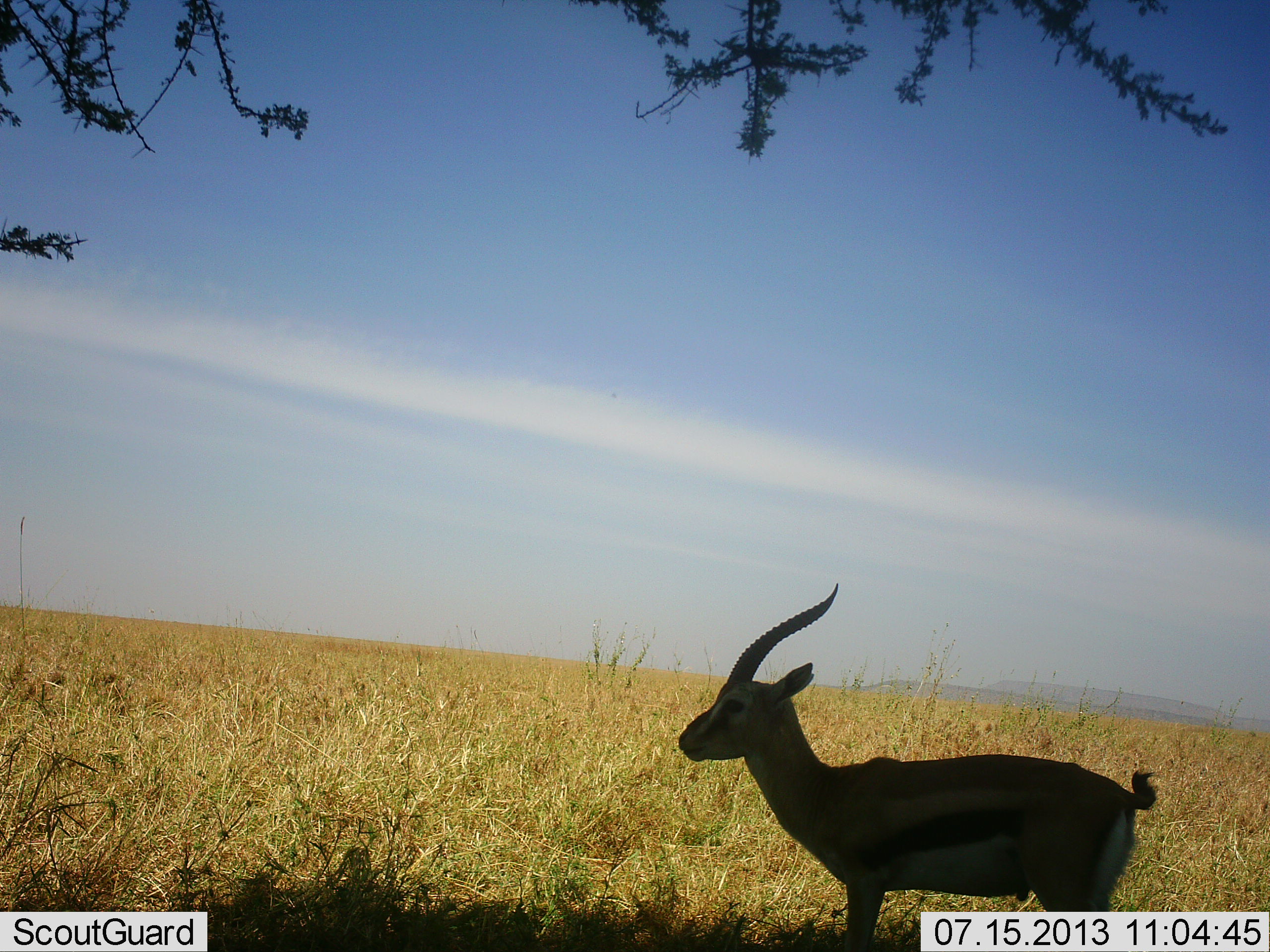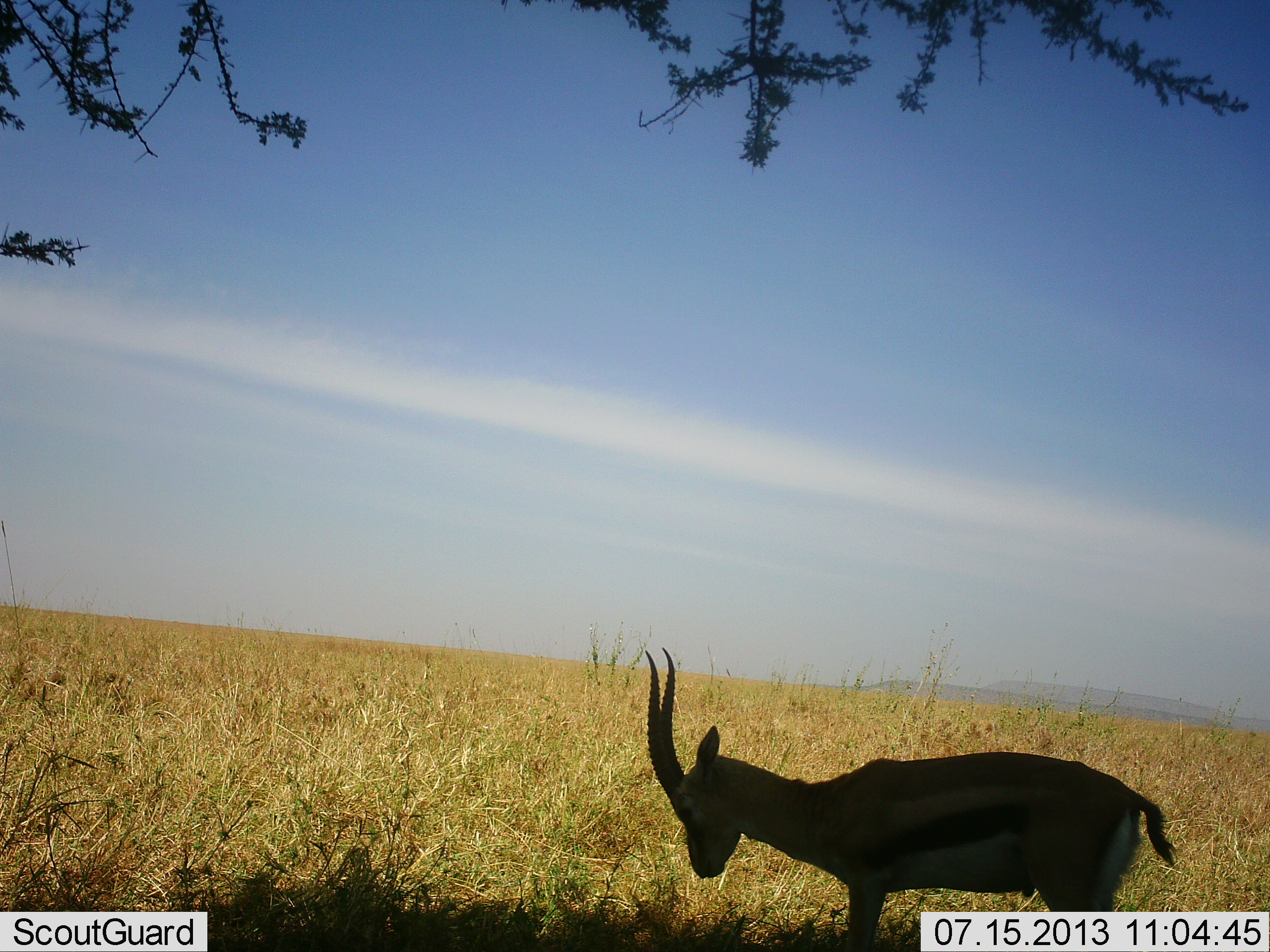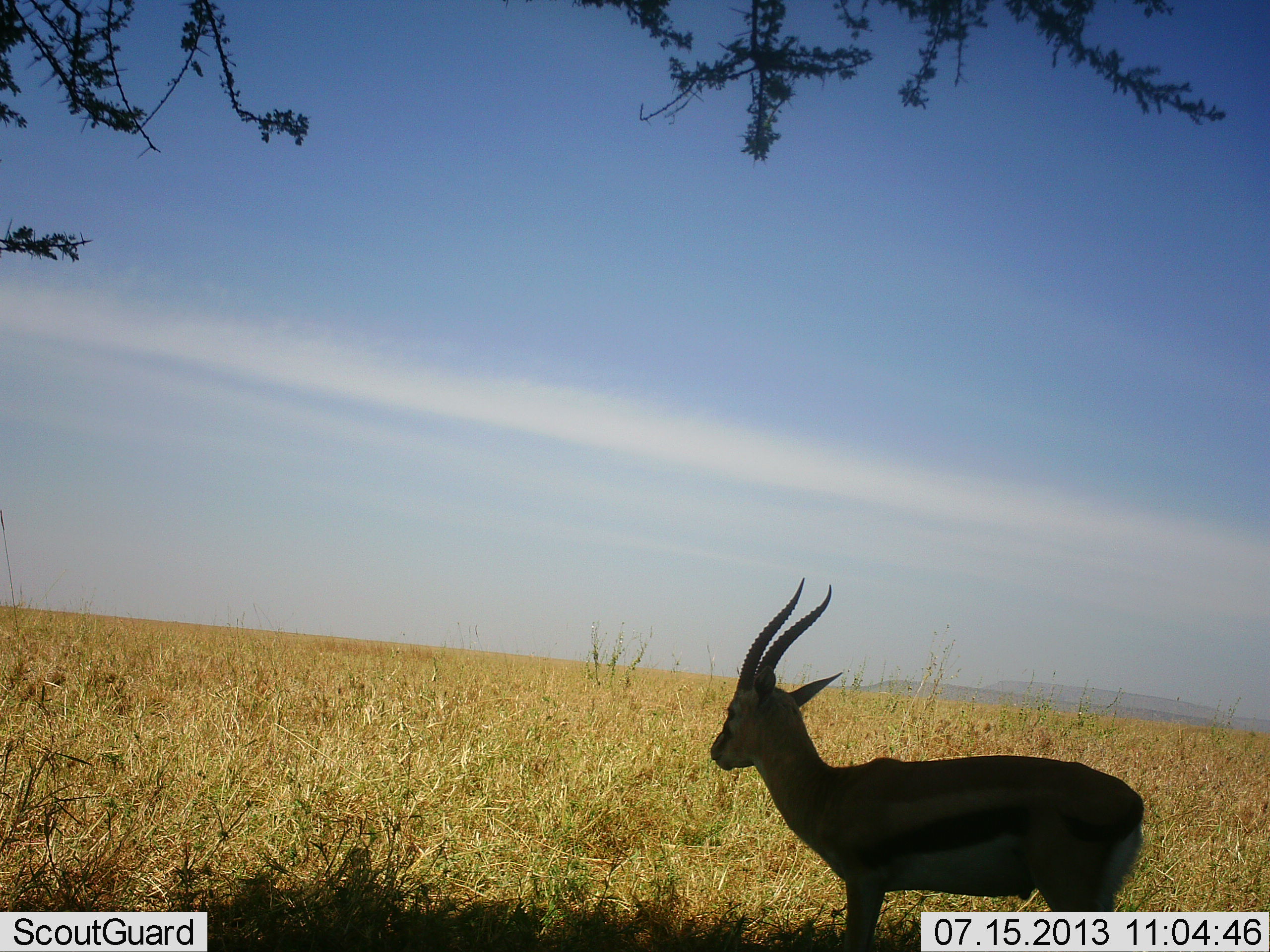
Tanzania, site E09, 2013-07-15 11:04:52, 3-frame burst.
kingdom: Animalia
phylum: Chordata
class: Mammalia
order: Artiodactyla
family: Bovidae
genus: Eudorcas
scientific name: Eudorcas thomsonii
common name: thomson's gazelle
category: gazellethomsons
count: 1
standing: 80%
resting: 0%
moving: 20%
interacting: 0%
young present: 0%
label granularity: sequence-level